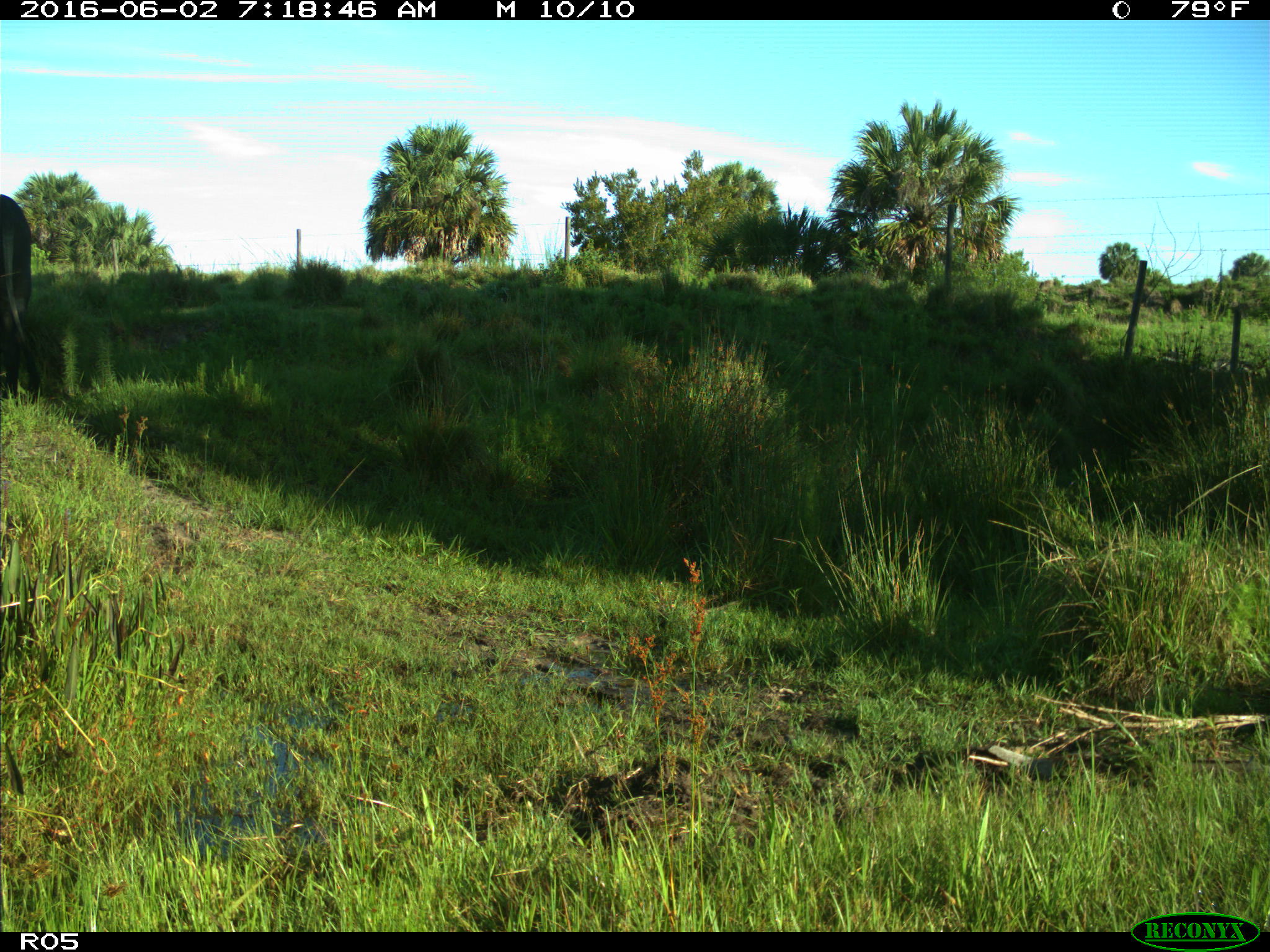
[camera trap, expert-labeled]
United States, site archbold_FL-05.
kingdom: Animalia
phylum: Chordata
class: Mammalia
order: Artiodactyla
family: Bovidae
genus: Bos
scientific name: Bos taurus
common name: domestic cow